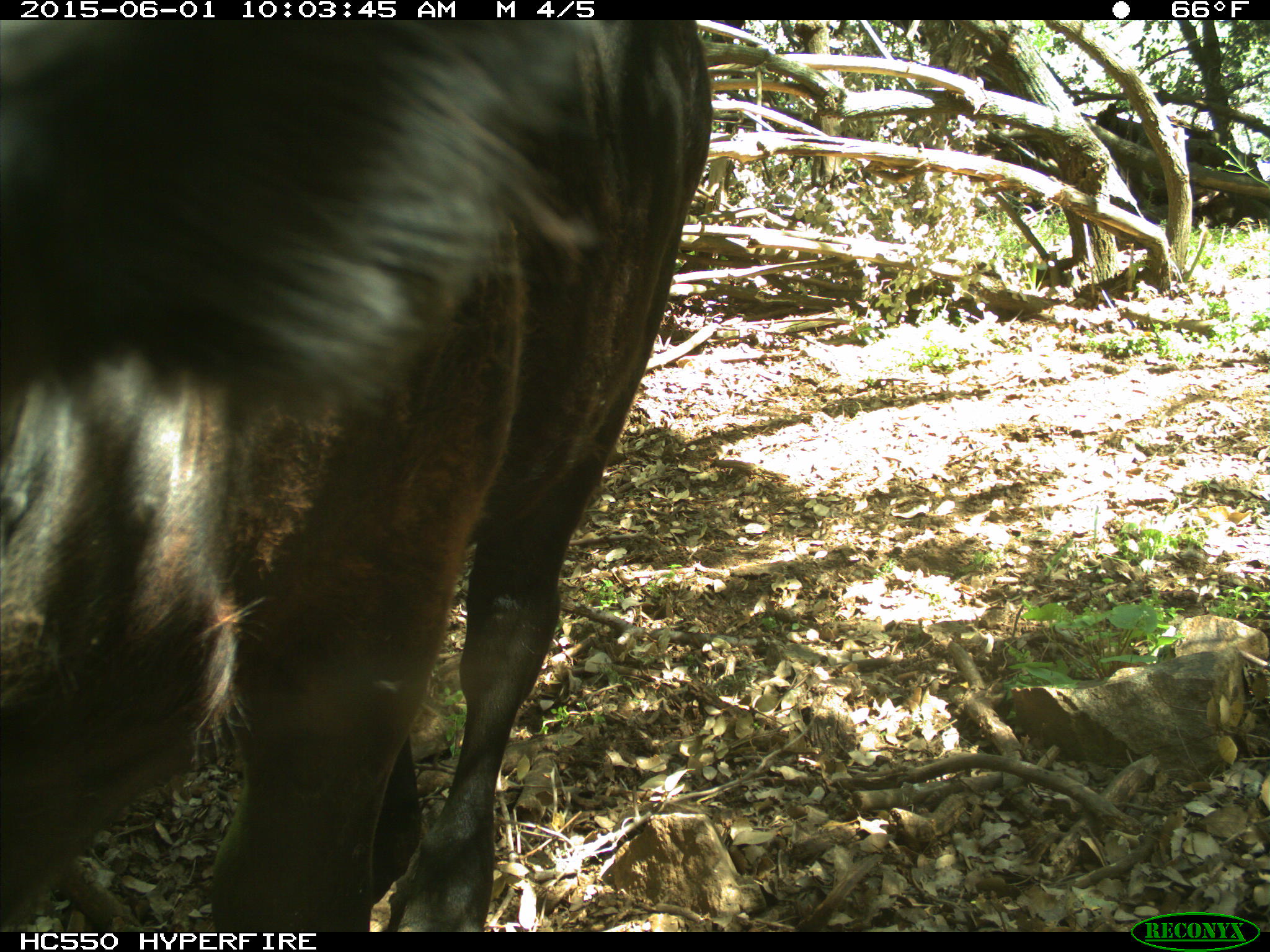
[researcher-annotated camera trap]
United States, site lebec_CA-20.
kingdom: Animalia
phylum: Chordata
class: Mammalia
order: Artiodactyla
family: Bovidae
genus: Bos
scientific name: Bos taurus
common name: domestic cow